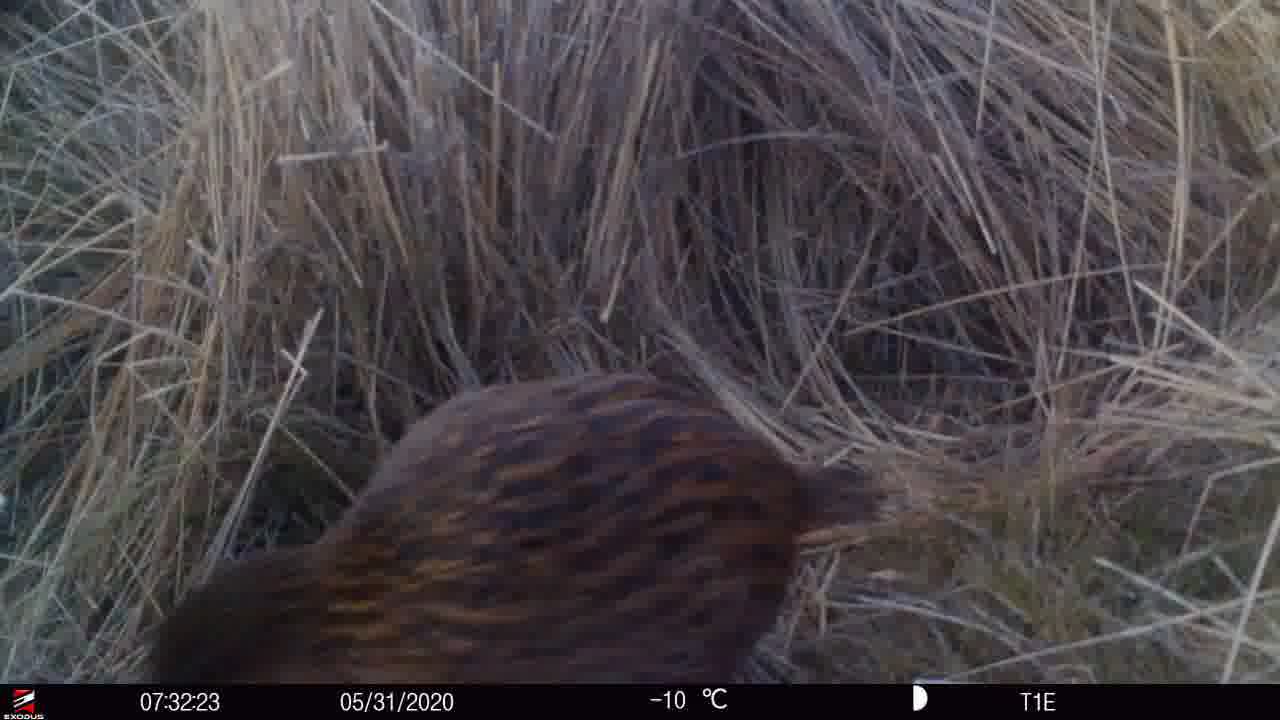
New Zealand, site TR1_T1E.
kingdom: Animalia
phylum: Chordata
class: Aves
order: Gruiformes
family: Rallidae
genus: Gallirallus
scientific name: Gallirallus australis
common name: weka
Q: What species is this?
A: Weka (Gallirallus australis).